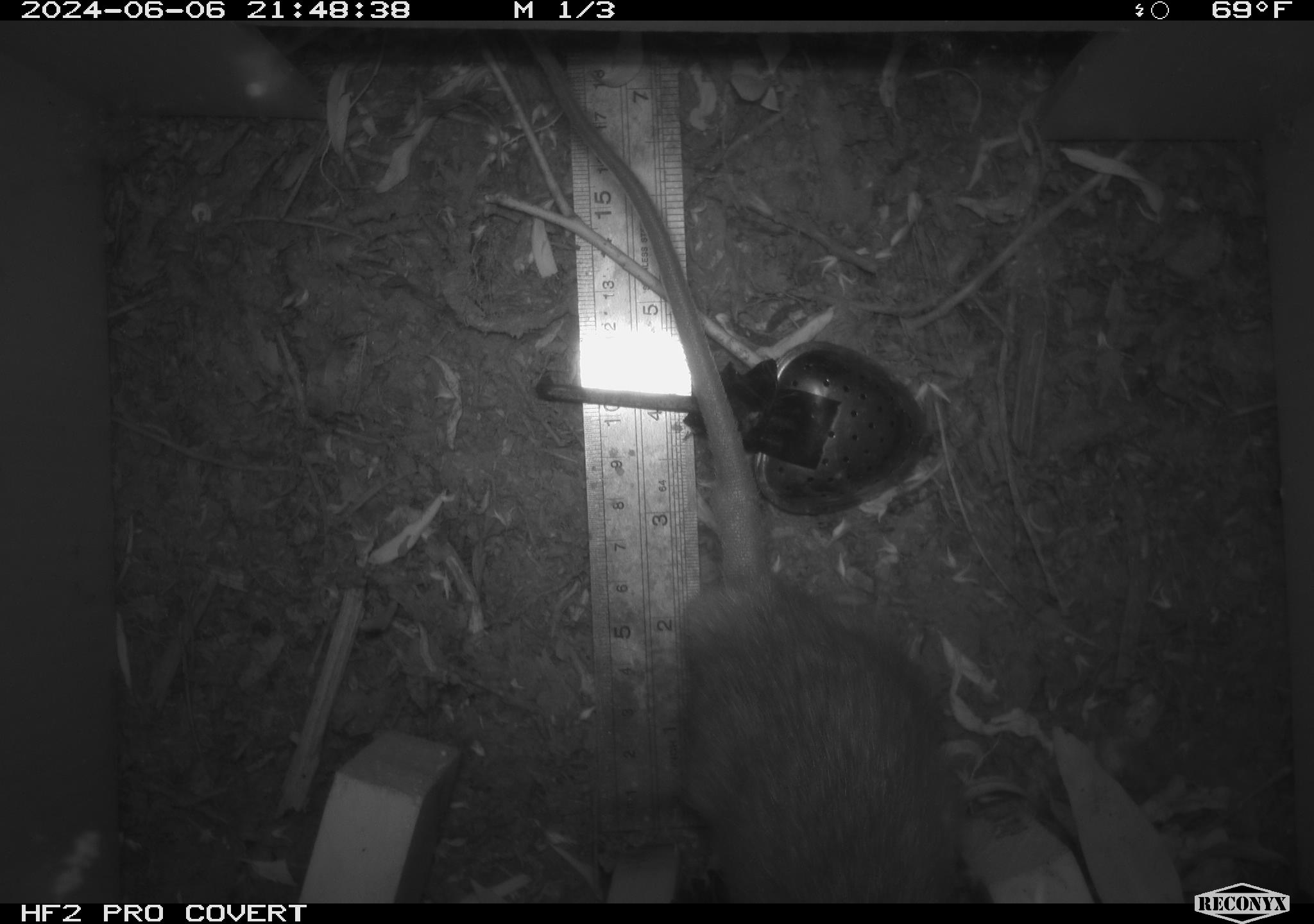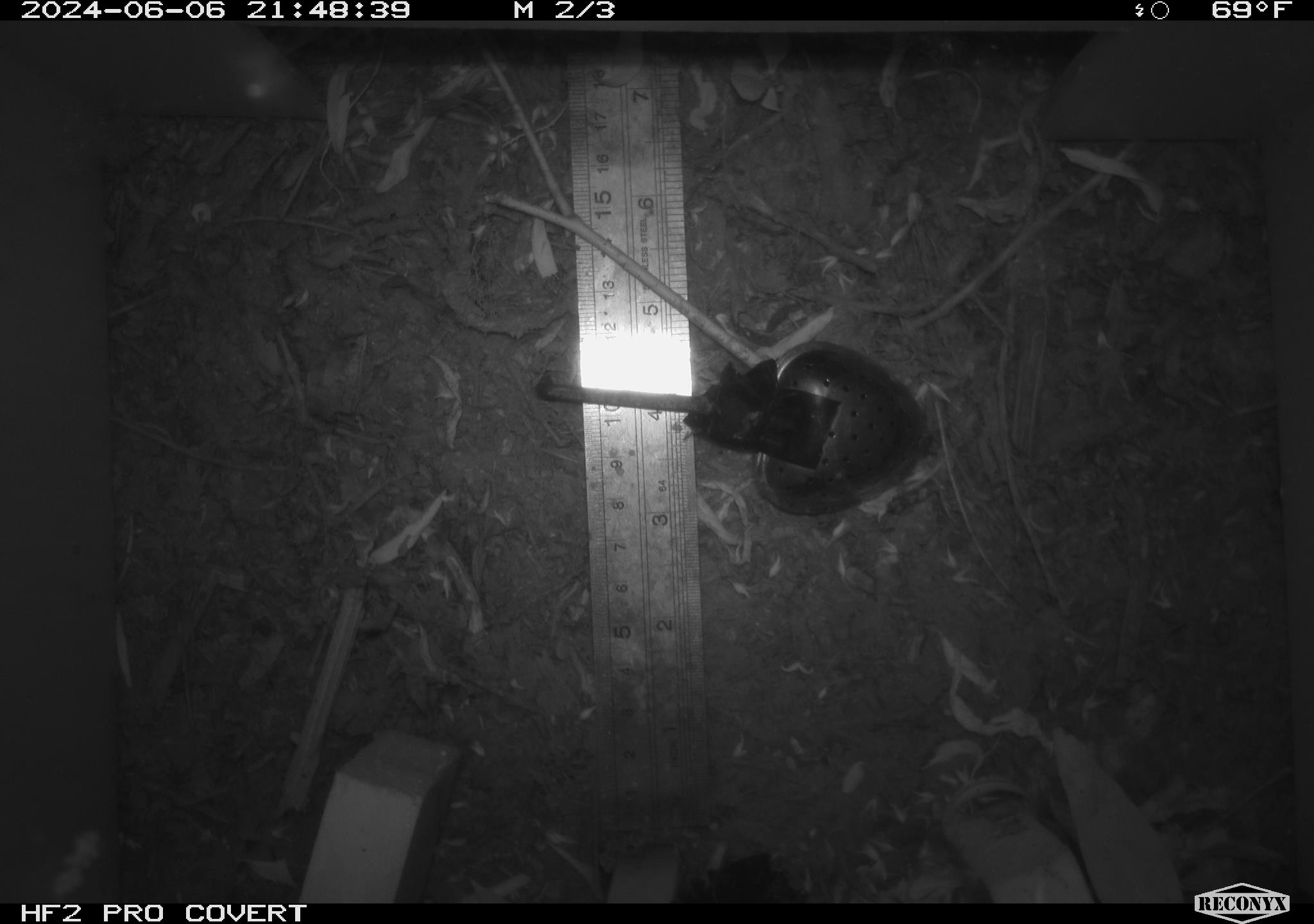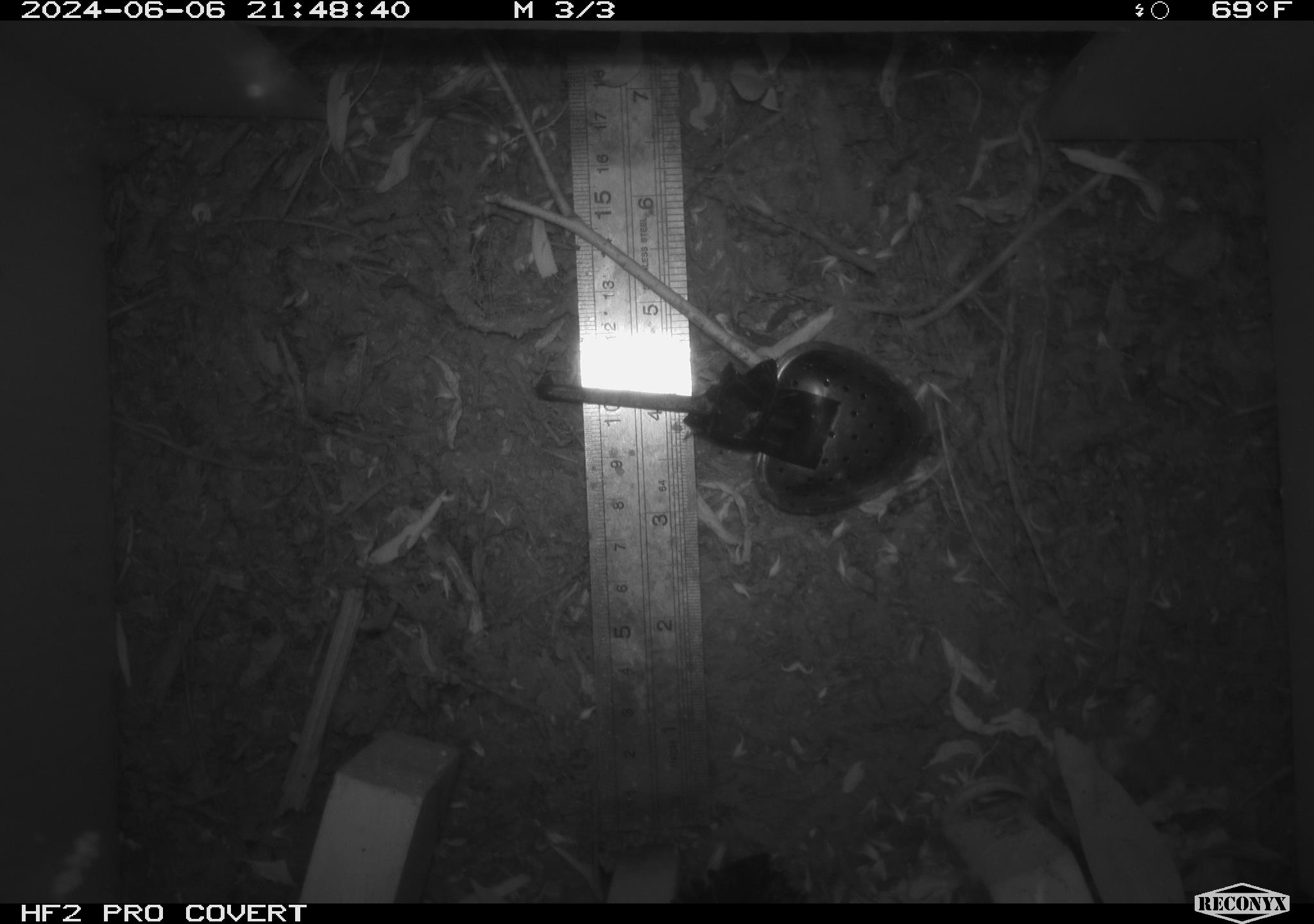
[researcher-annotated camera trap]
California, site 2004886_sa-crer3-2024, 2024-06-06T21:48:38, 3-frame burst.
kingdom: Animalia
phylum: Chordata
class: Mammalia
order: Rodentia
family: Muridae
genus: Rattus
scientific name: Rattus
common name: rat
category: rattus species